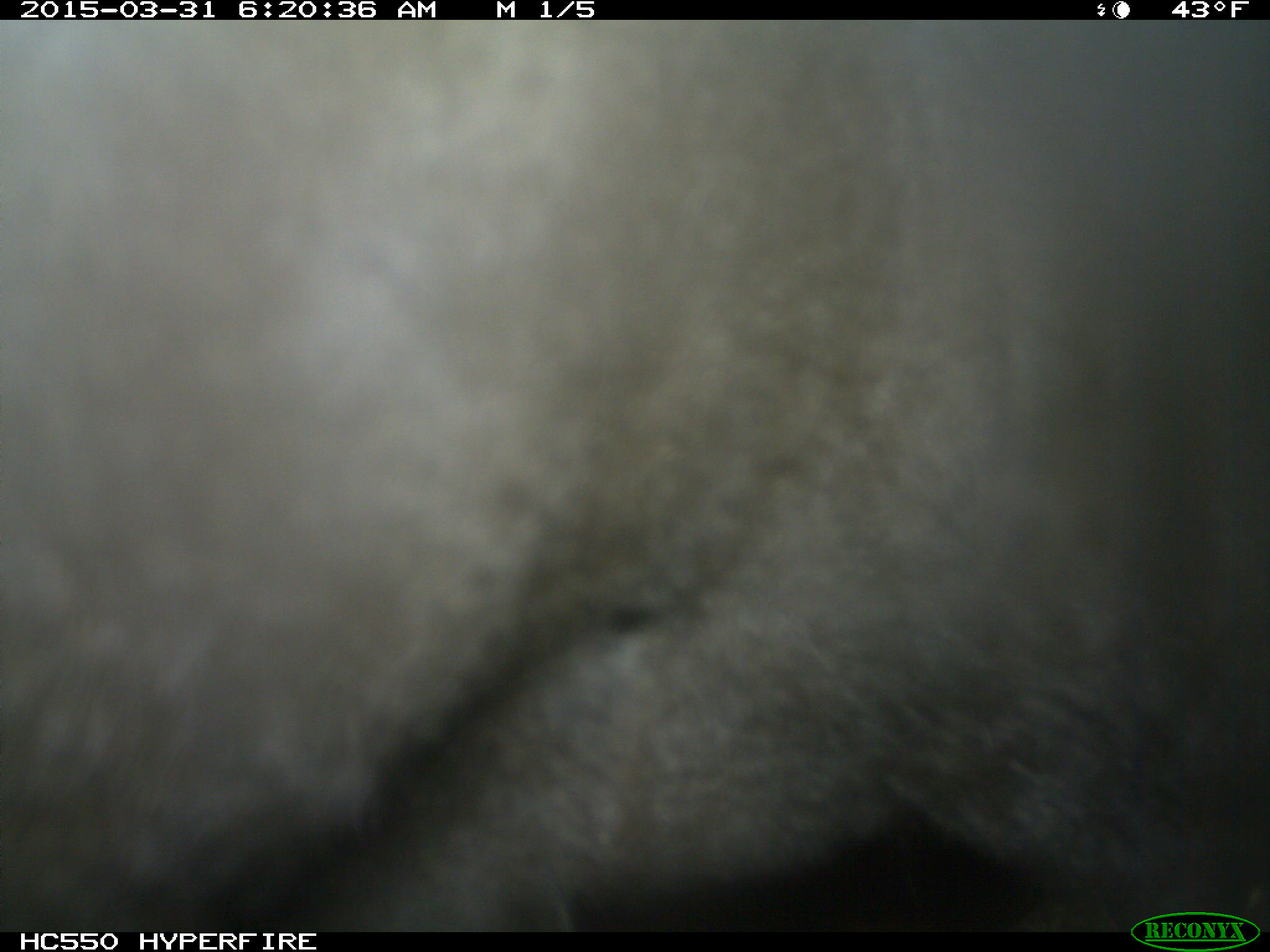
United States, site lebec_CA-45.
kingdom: Animalia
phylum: Chordata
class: Mammalia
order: Artiodactyla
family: Bovidae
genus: Bos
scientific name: Bos taurus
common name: domestic cow